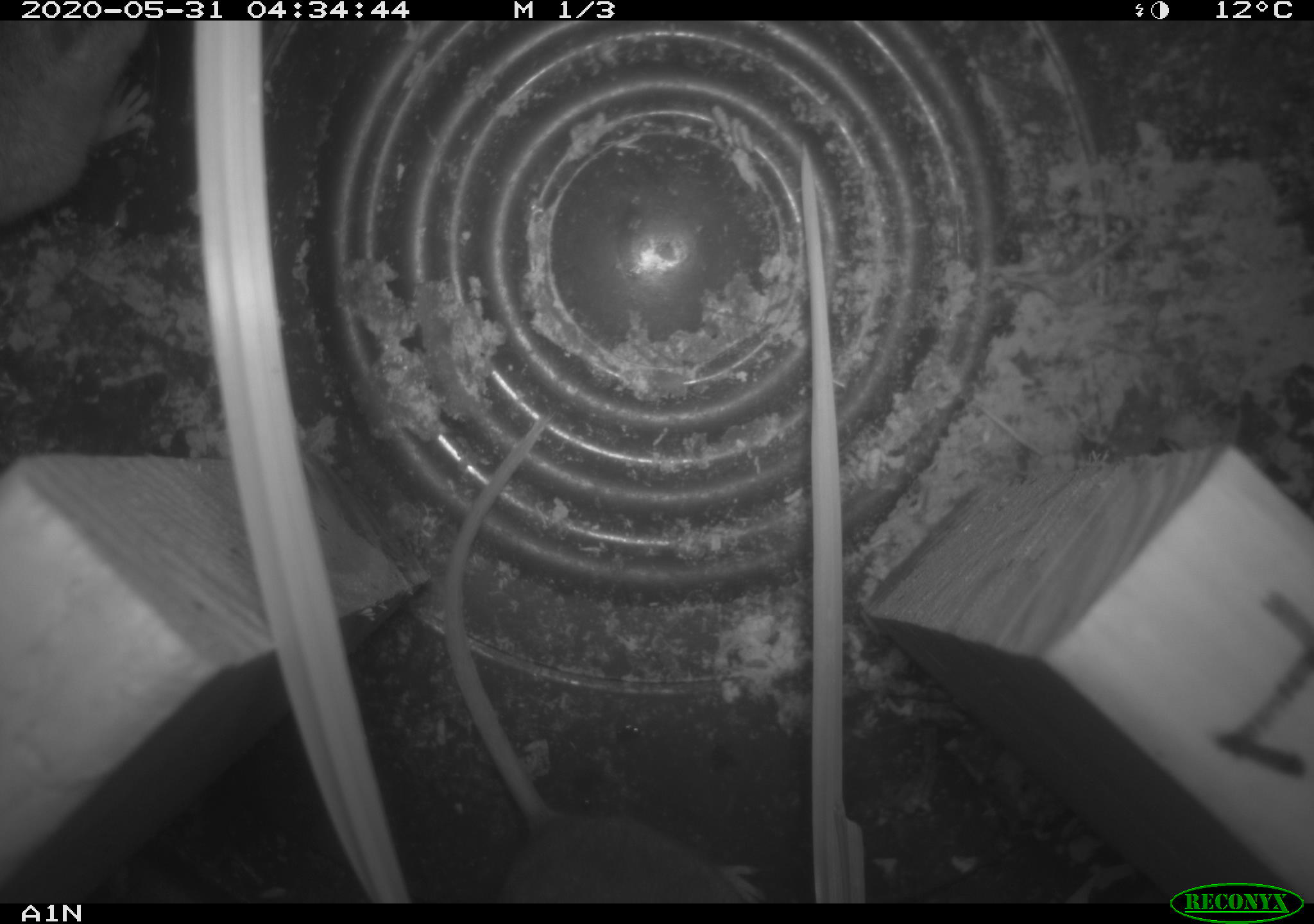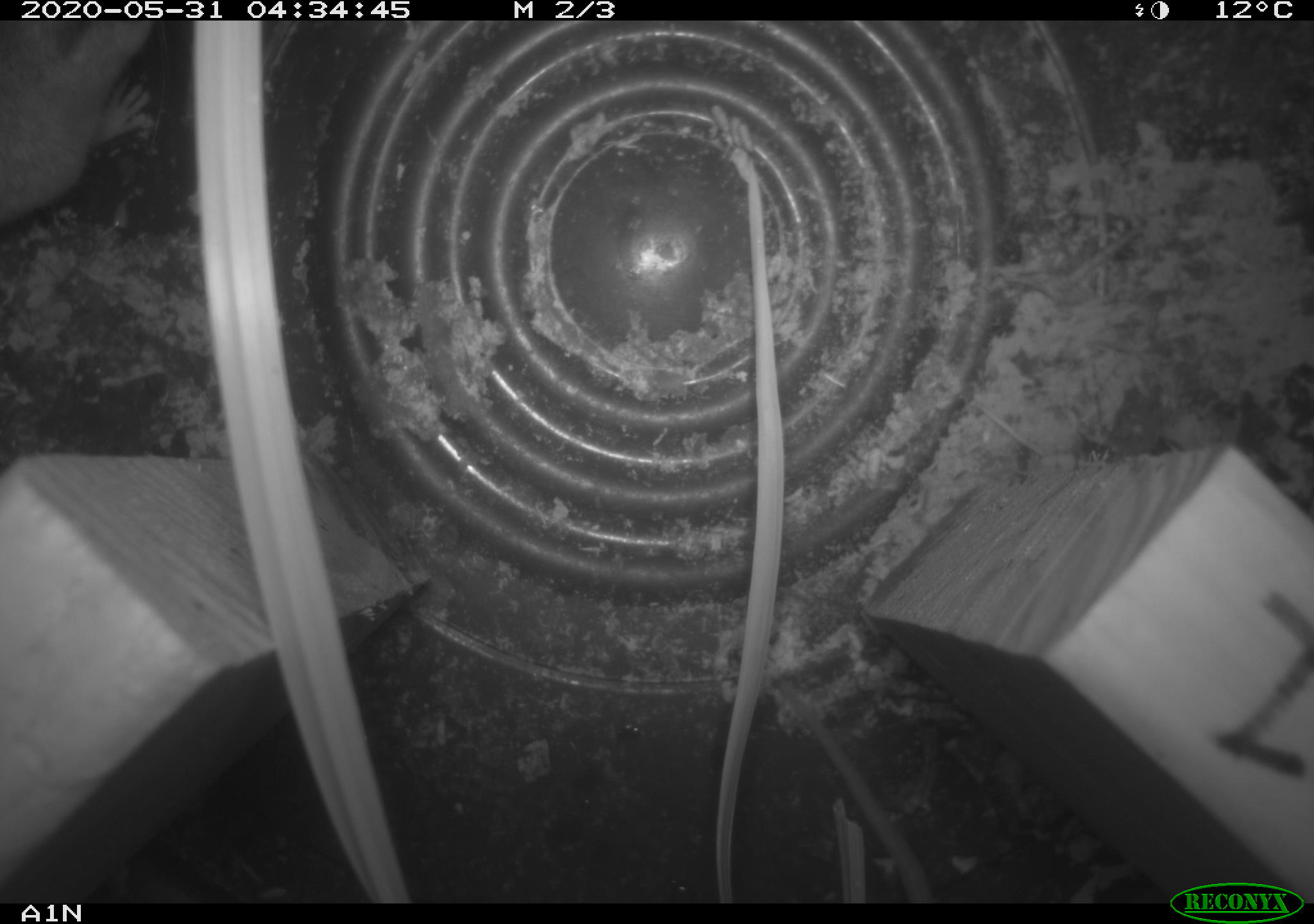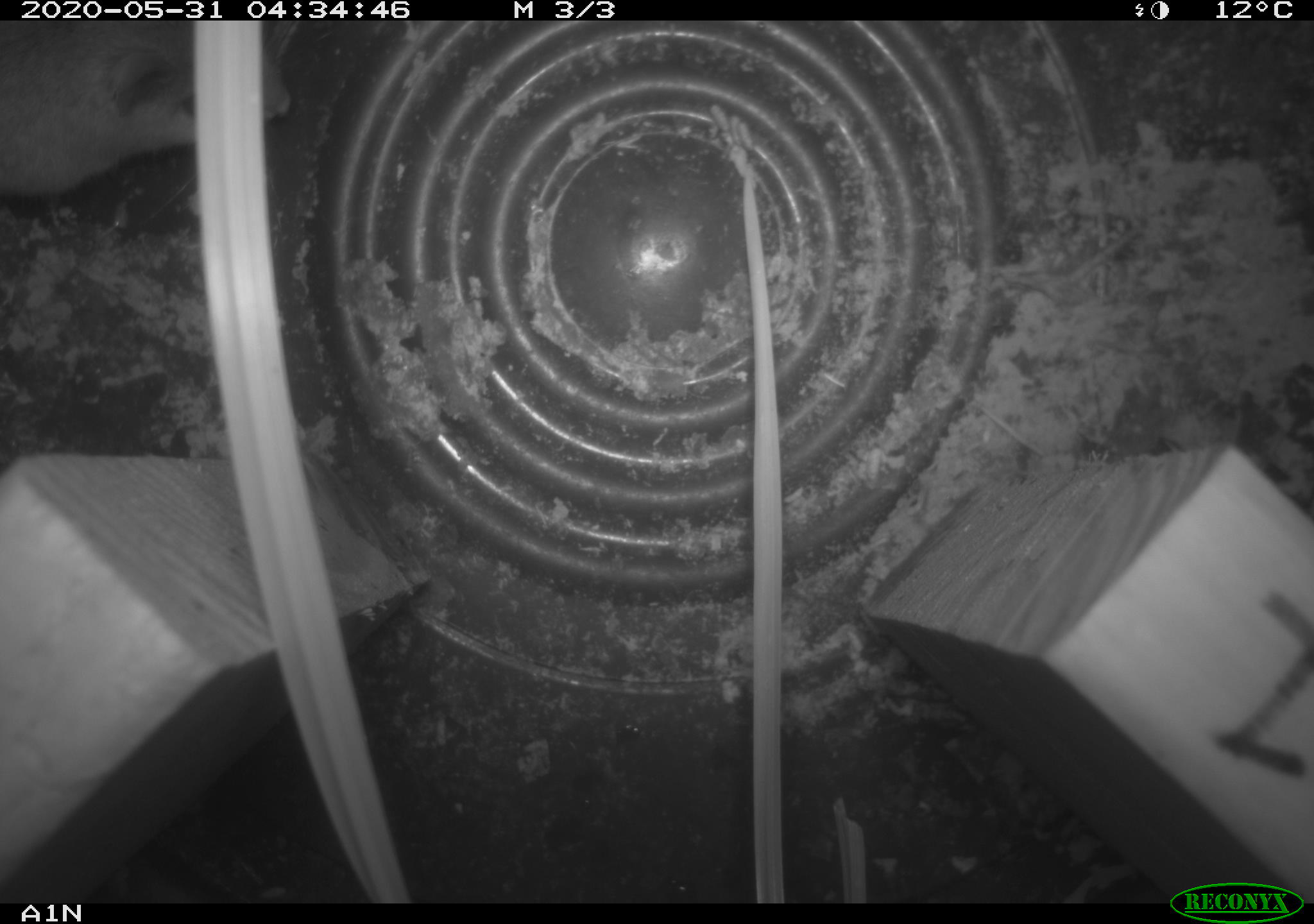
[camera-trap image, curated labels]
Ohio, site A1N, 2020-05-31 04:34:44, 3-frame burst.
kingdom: Animalia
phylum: Chordata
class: Mammalia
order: Rodentia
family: Cricetidae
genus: Peromyscus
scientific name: Peromyscus leucopus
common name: white-footed mouse